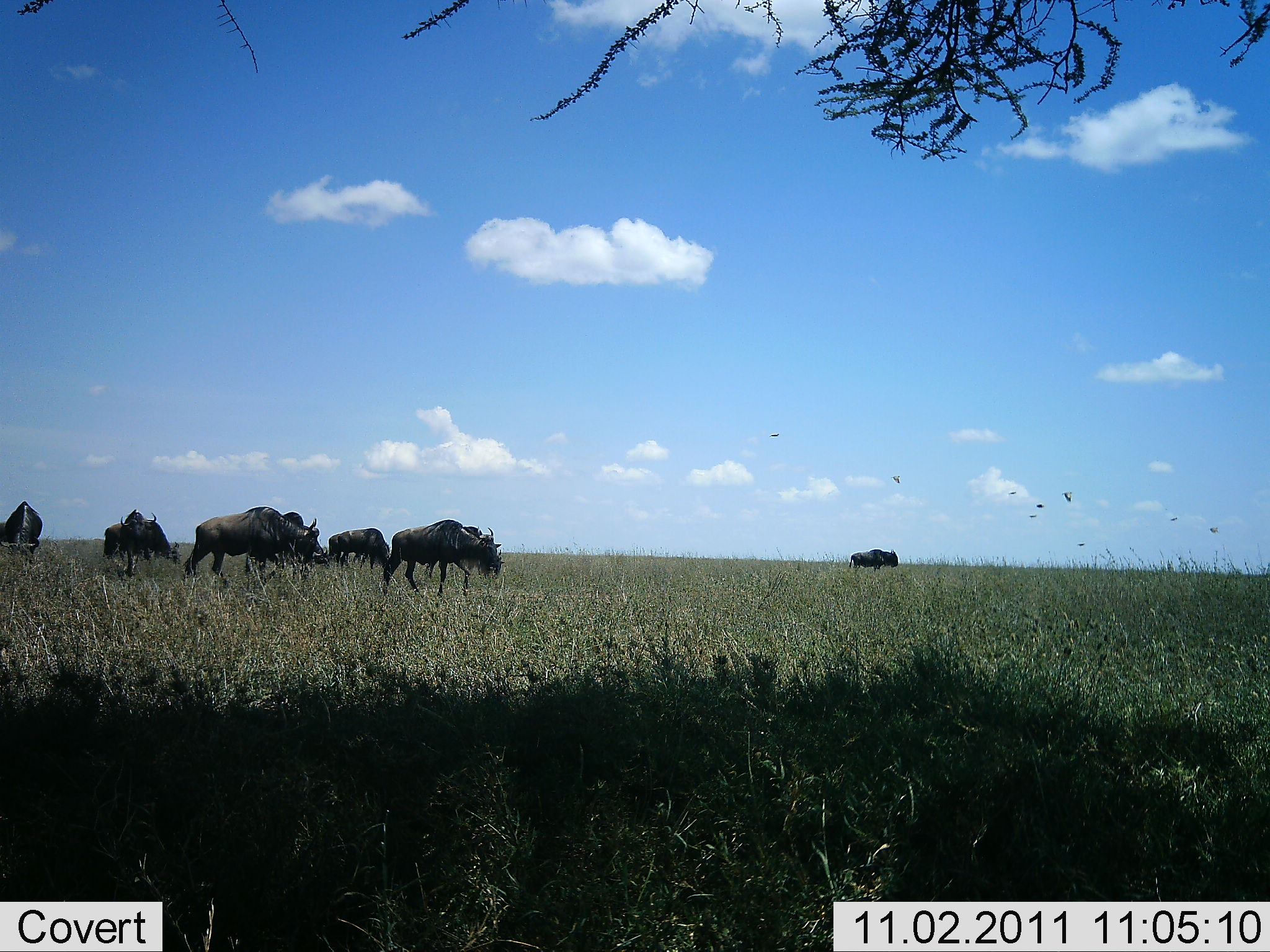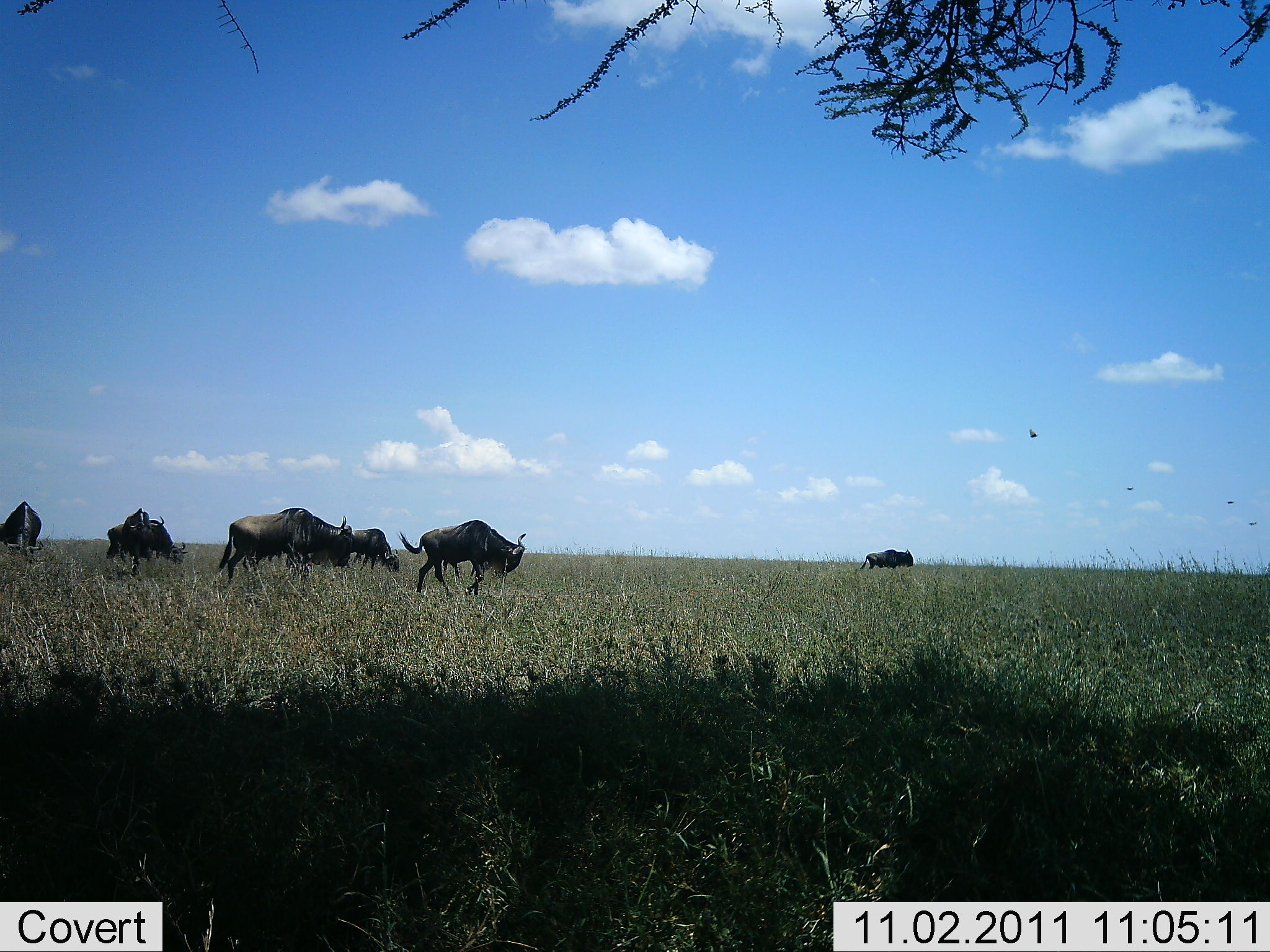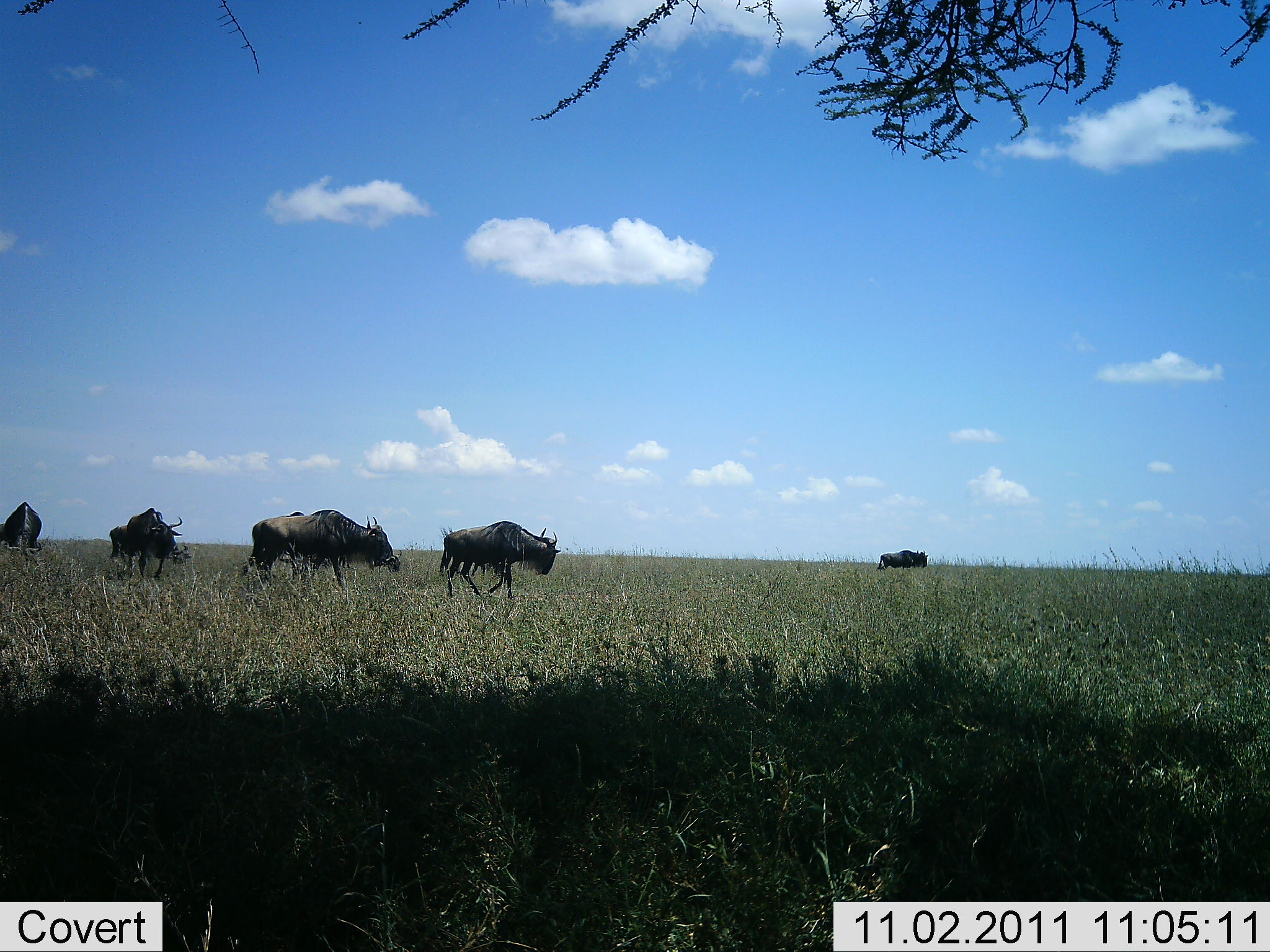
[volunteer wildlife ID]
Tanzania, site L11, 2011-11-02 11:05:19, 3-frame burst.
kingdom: Animalia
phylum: Chordata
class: Mammalia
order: Artiodactyla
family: Bovidae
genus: Connochaetes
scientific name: Connochaetes taurinus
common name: blue wildebeest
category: wildebeest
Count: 8.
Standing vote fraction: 0%.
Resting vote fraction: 0%.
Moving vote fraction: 94%.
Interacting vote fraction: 0%.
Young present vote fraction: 0%.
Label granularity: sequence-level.